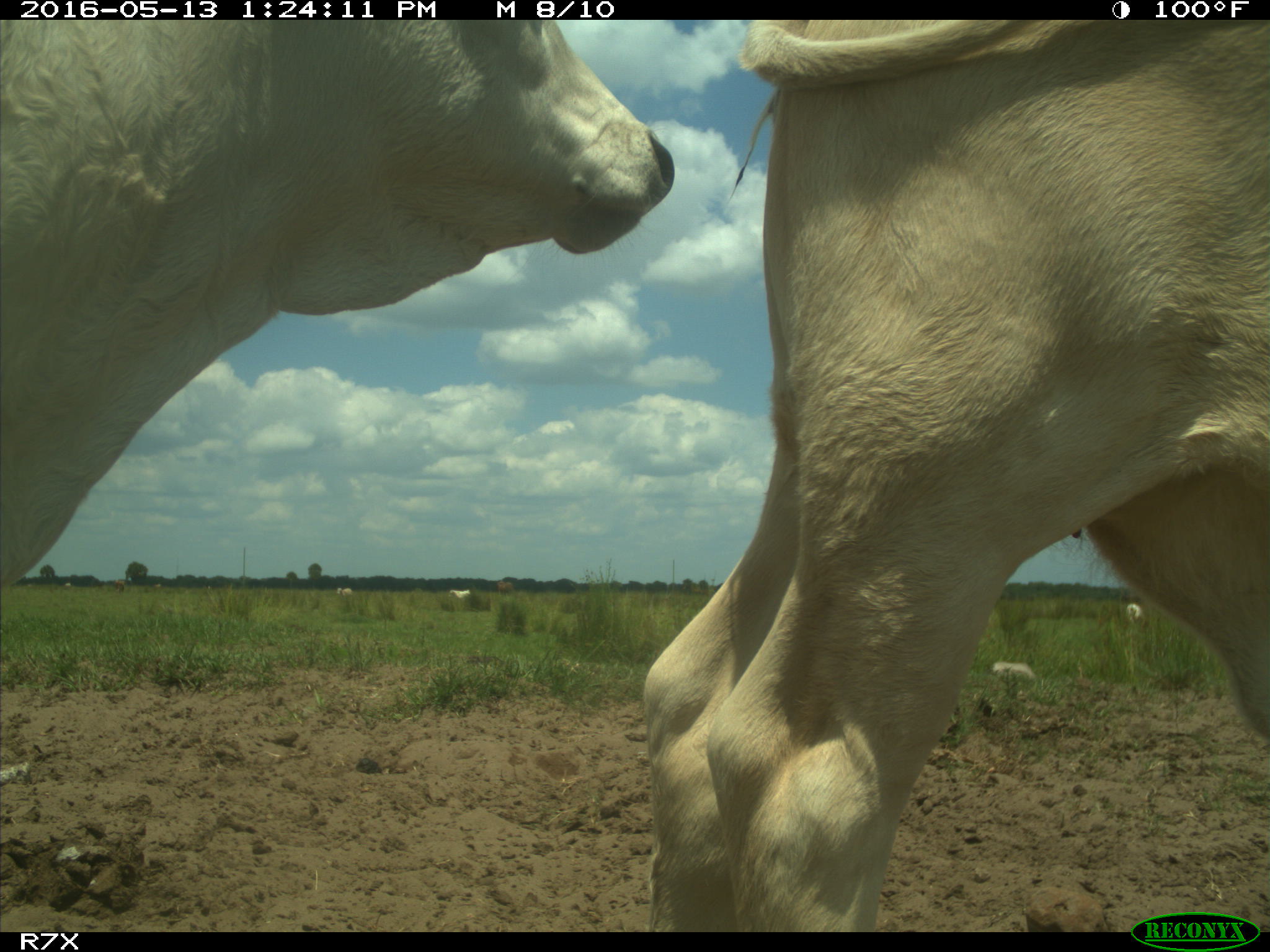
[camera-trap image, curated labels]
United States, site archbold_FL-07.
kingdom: Animalia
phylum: Chordata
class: Mammalia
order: Artiodactyla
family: Bovidae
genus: Bos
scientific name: Bos taurus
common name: domestic cow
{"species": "Bos taurus (domestic cow)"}